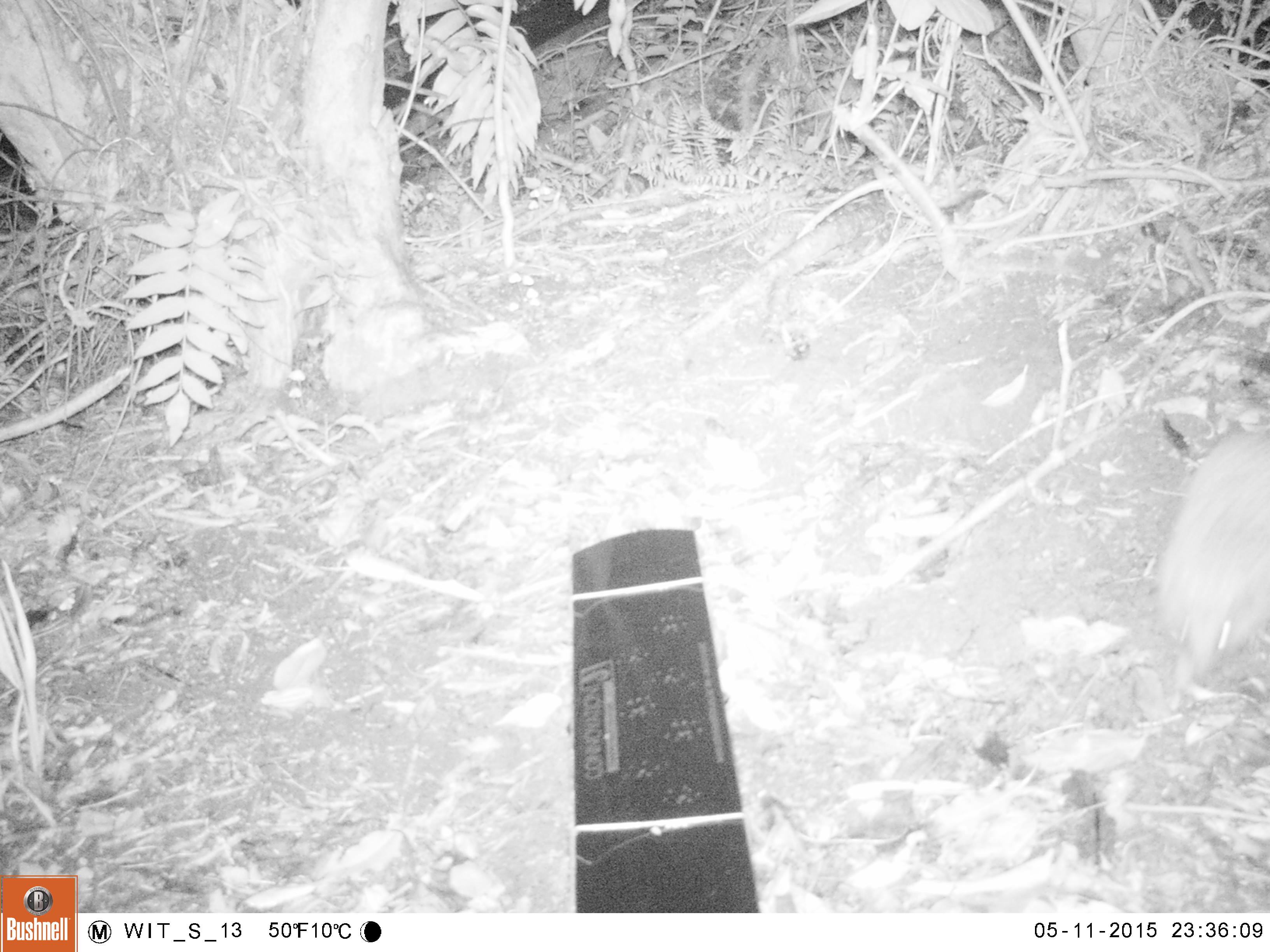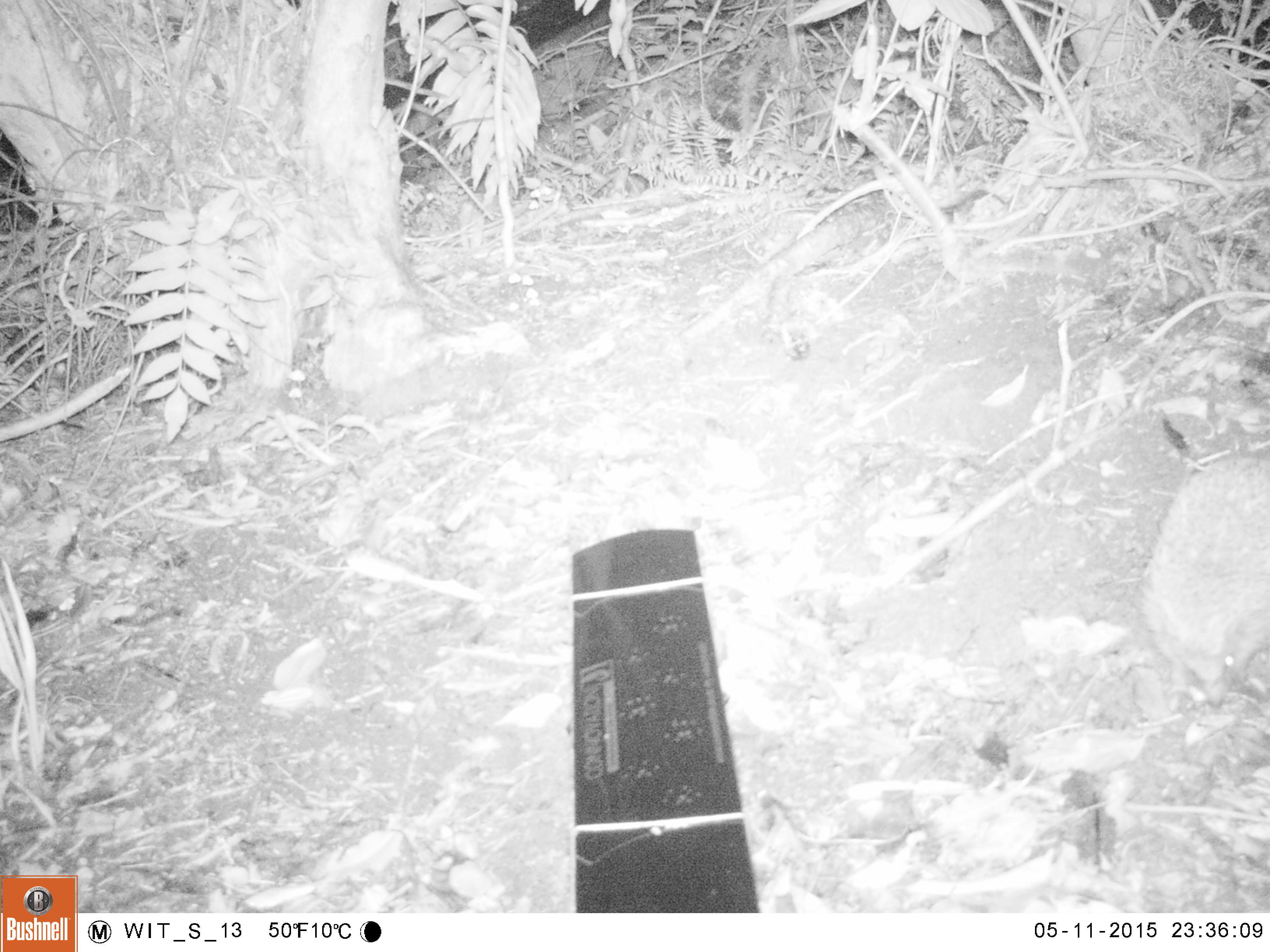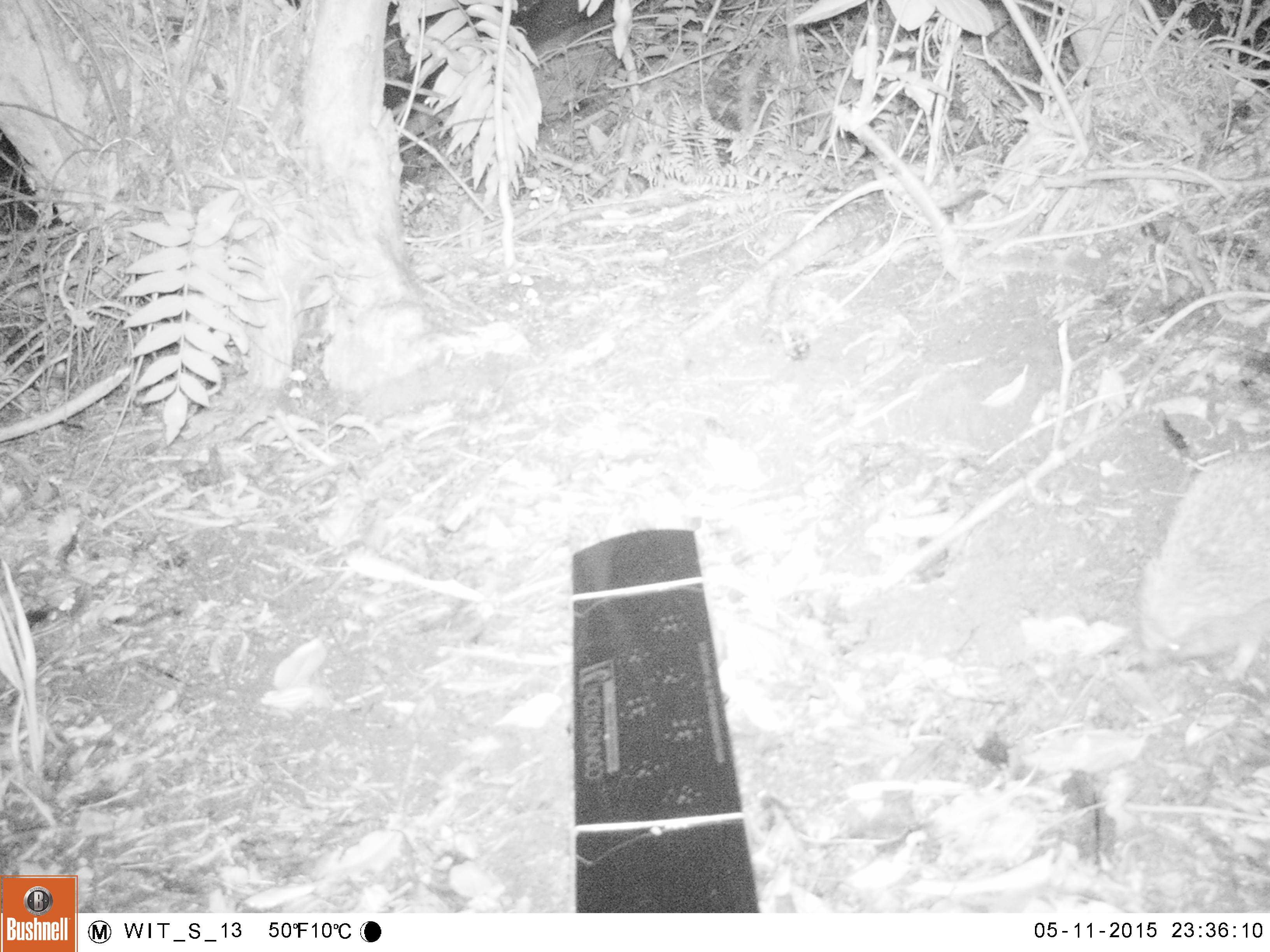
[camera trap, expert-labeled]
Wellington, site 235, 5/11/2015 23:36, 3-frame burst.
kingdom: Animalia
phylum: Chordata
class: Mammalia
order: Eulipotyphla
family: Erinaceidae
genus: Erinaceus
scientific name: Erinaceus europaeus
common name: hedgehog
Hedgehog (Erinaceus europaeus).